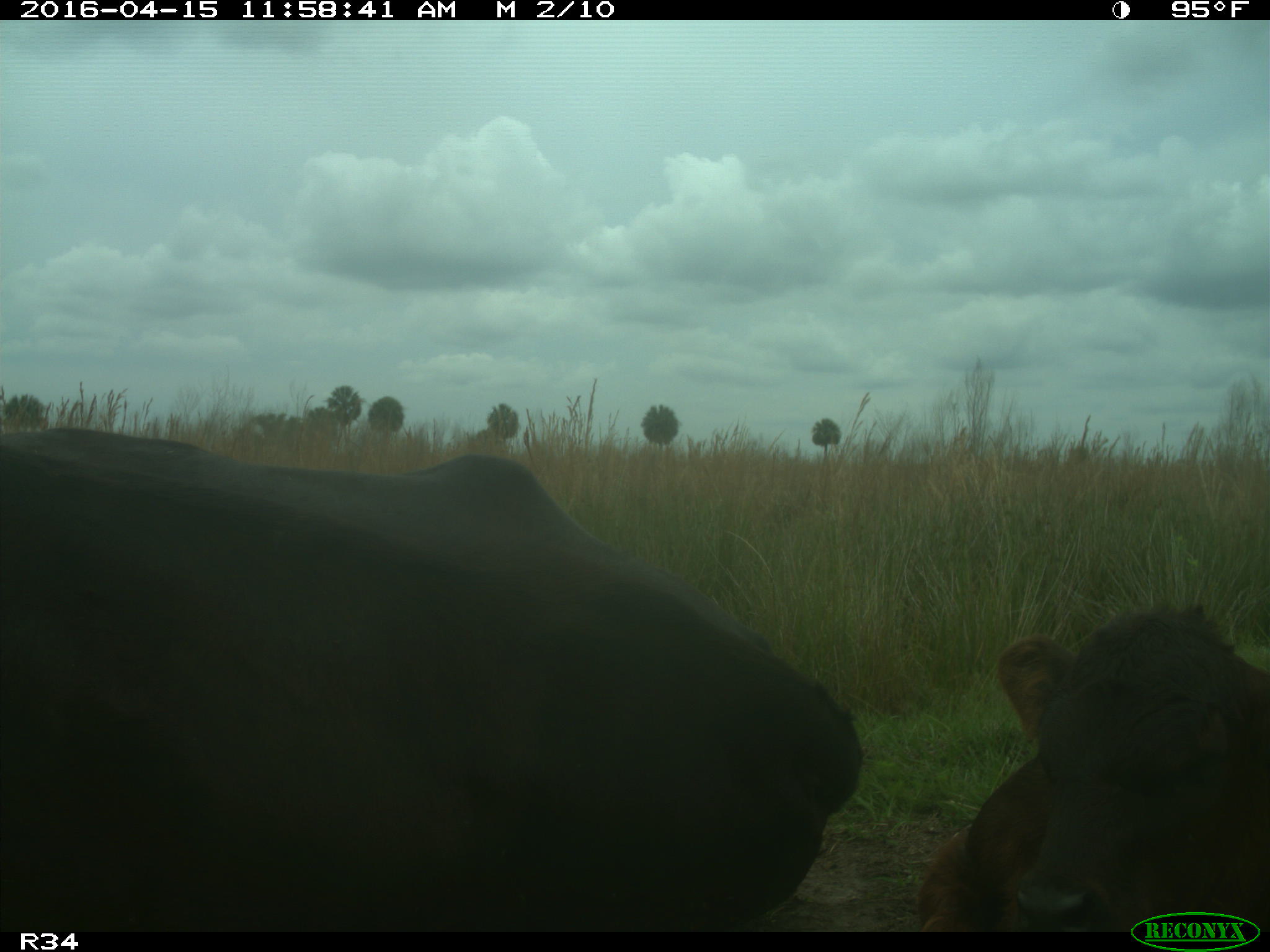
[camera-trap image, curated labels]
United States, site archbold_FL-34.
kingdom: Animalia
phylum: Chordata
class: Mammalia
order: Artiodactyla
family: Bovidae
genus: Bos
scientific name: Bos taurus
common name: domestic cow